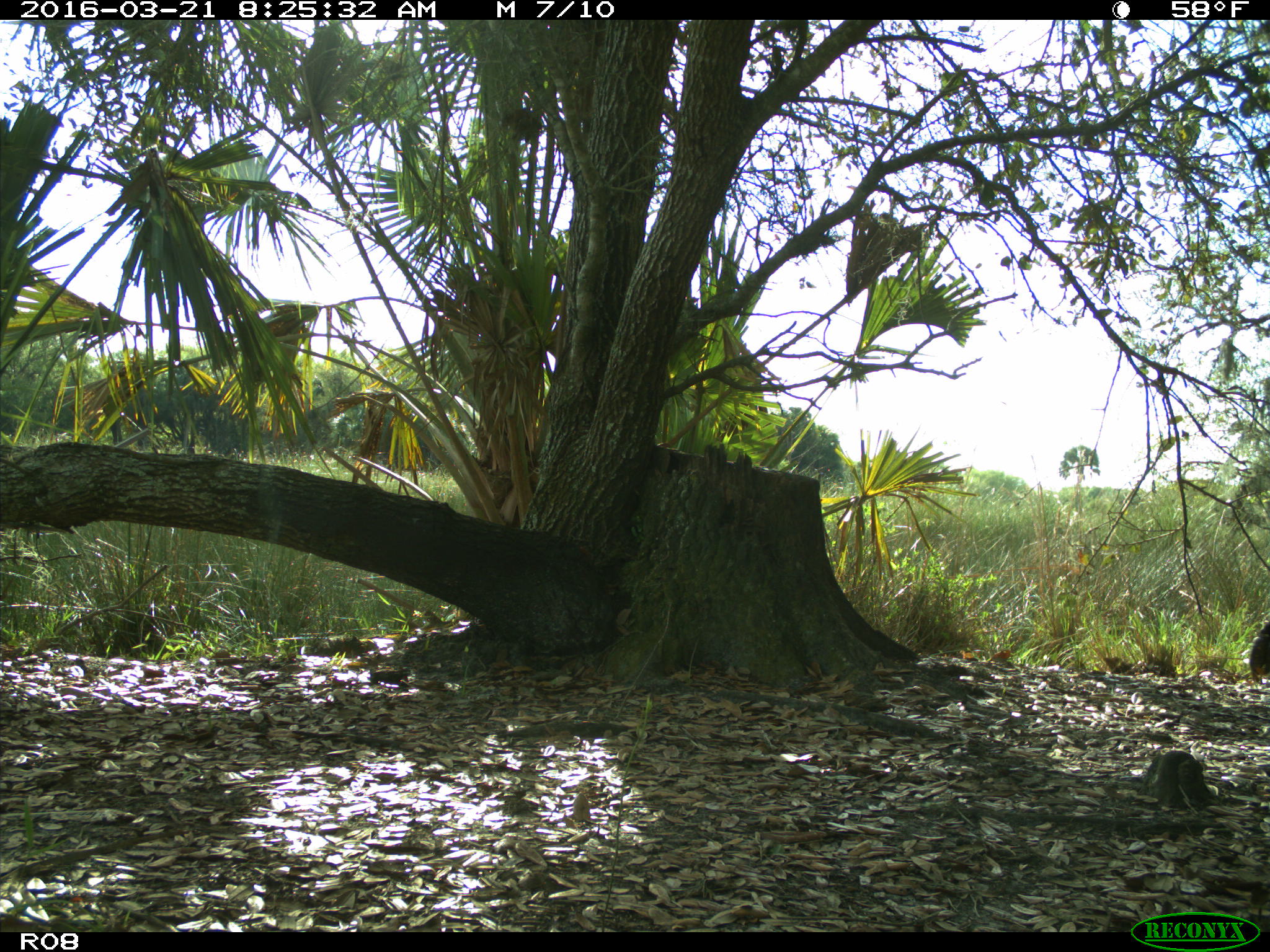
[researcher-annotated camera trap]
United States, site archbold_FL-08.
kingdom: Animalia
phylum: Chordata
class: Mammalia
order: Artiodactyla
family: Bovidae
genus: Bos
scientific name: Bos taurus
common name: domestic cow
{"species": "Bos taurus (domestic cow)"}